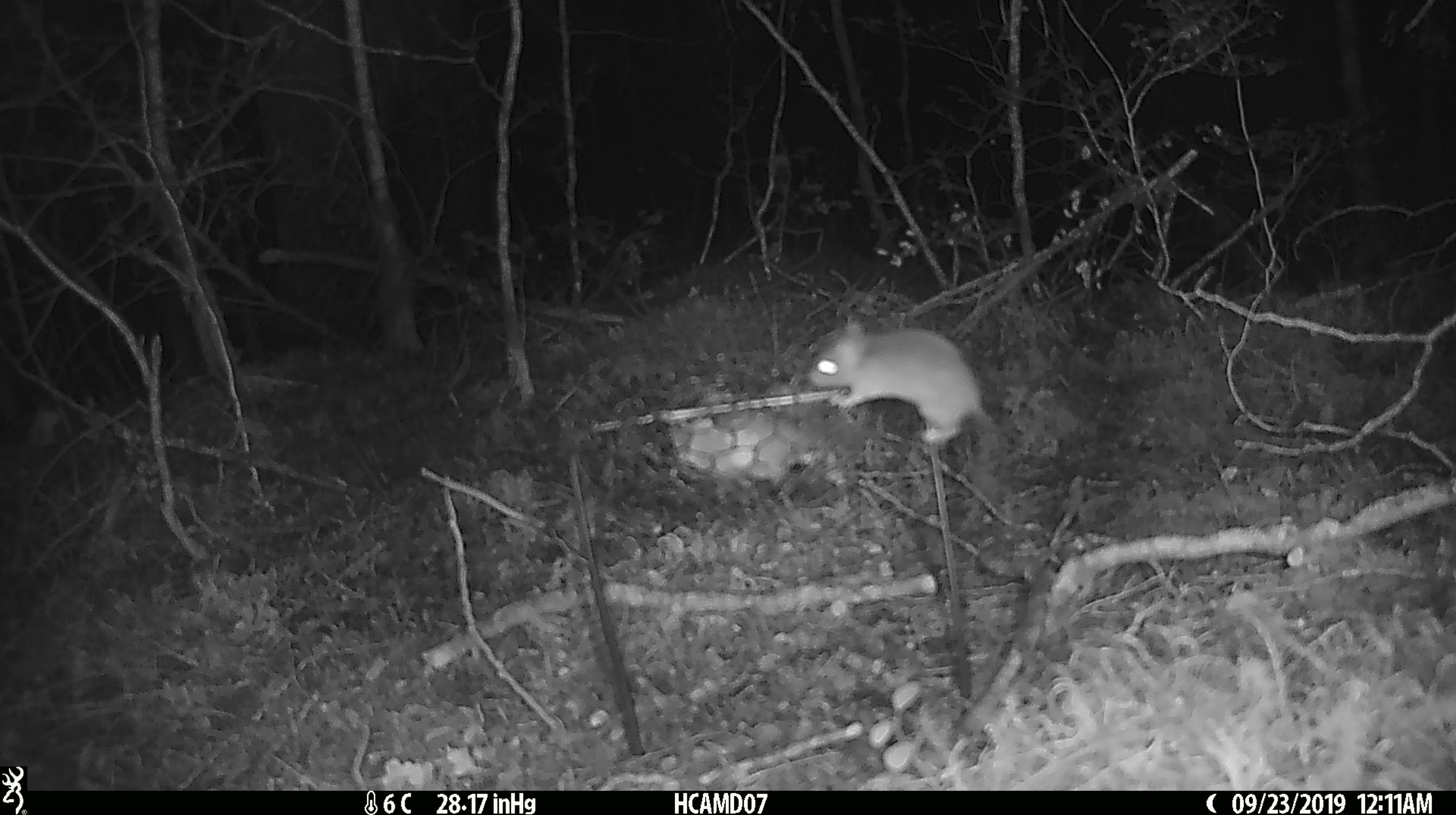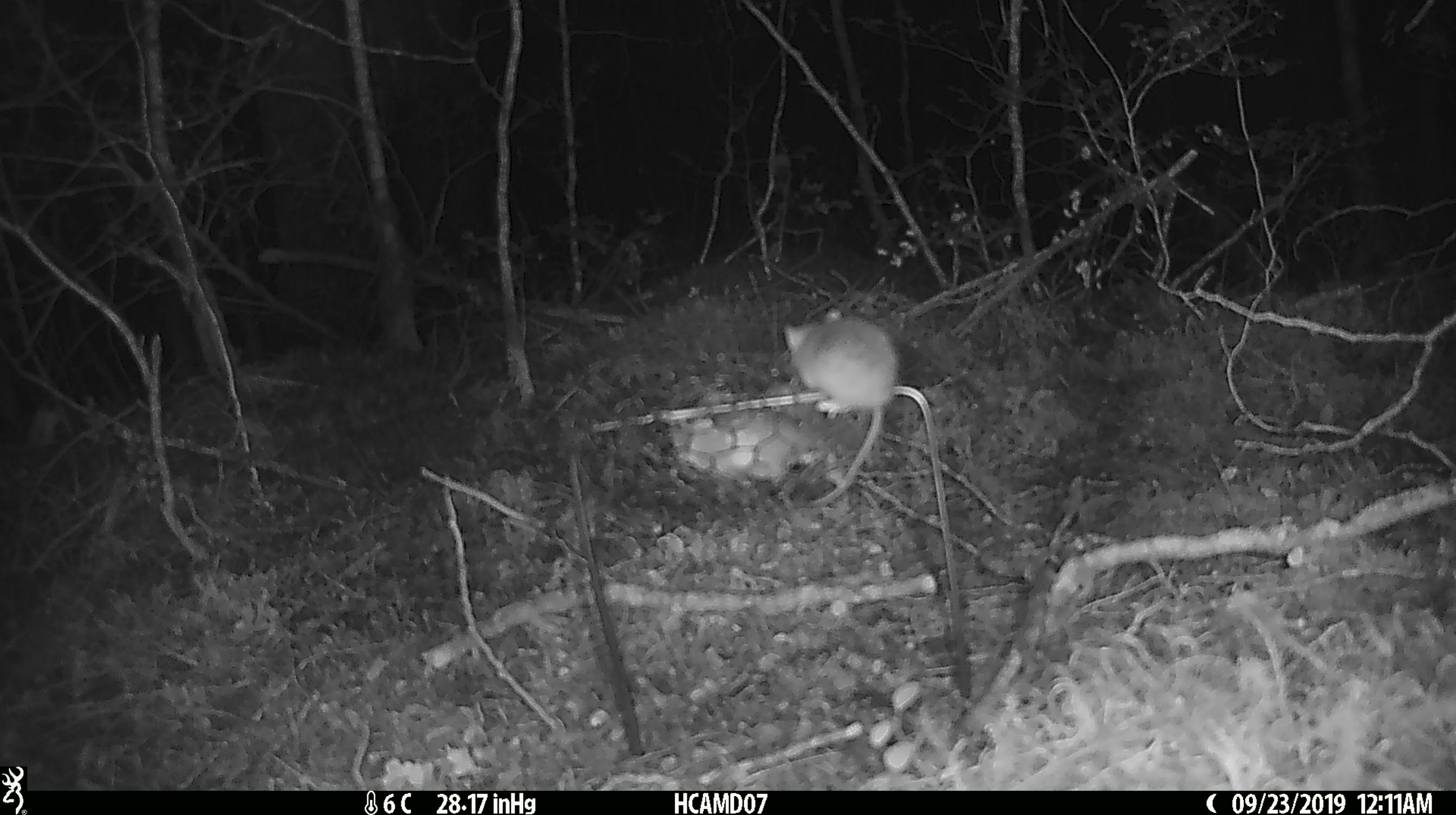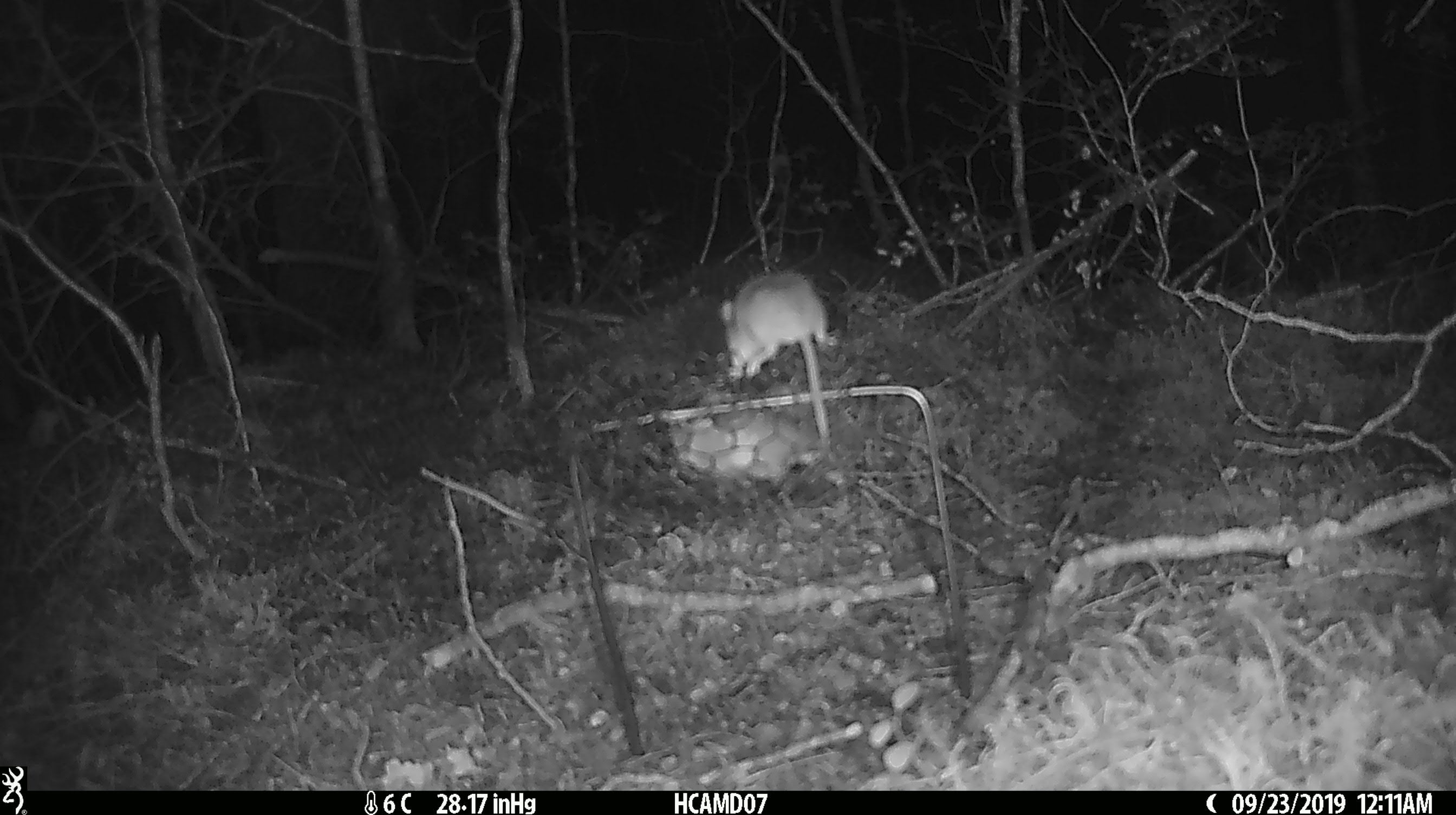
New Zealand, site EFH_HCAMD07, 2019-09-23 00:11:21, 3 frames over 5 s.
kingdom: Animalia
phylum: Chordata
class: Mammalia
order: Rodentia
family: Muridae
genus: Mus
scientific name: Mus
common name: mouse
Mouse (Mus).